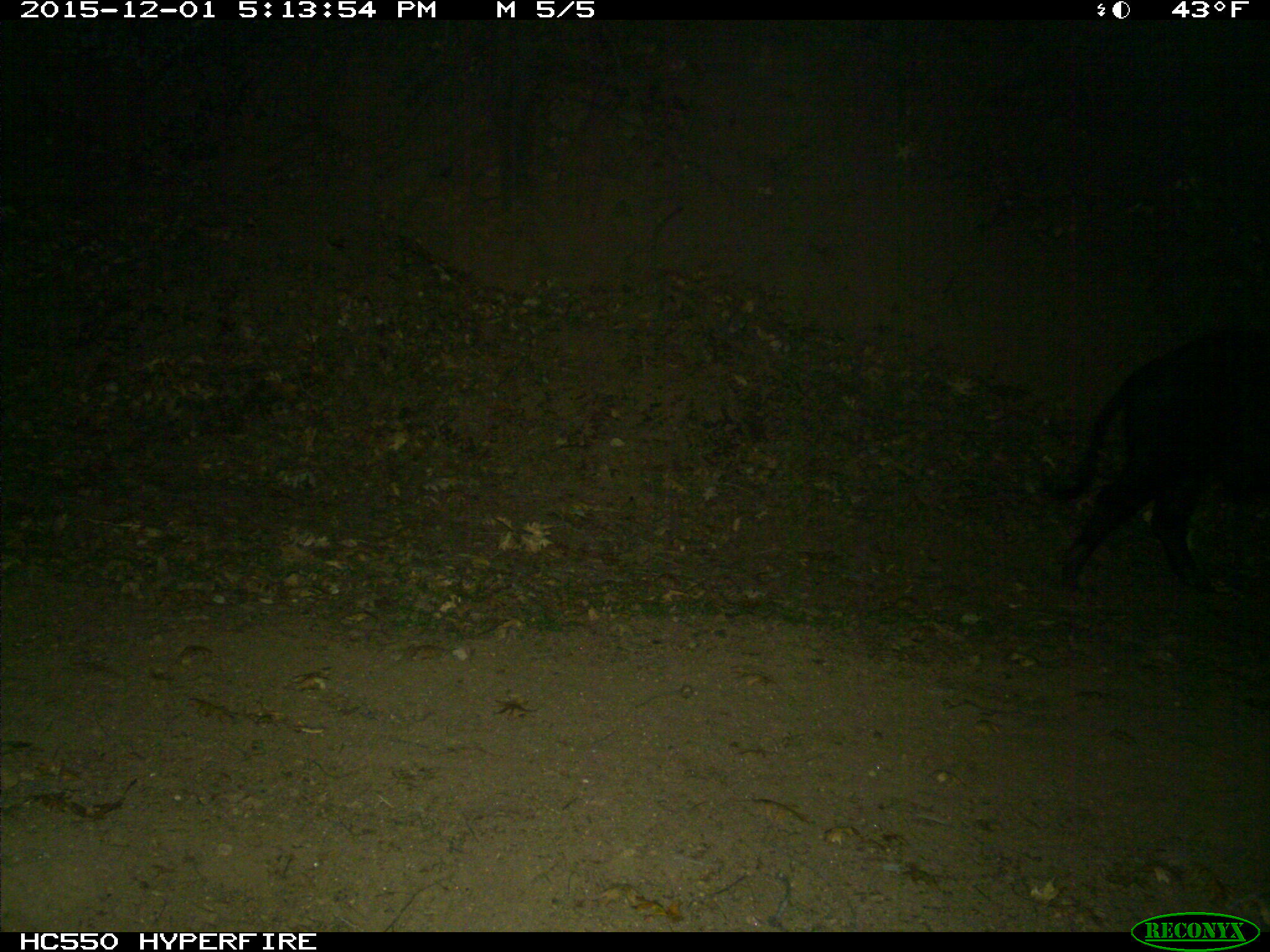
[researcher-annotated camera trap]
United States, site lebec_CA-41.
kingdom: Animalia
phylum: Chordata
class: Mammalia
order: Artiodactyla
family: Suidae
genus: Sus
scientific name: Sus scrofa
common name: wild boar